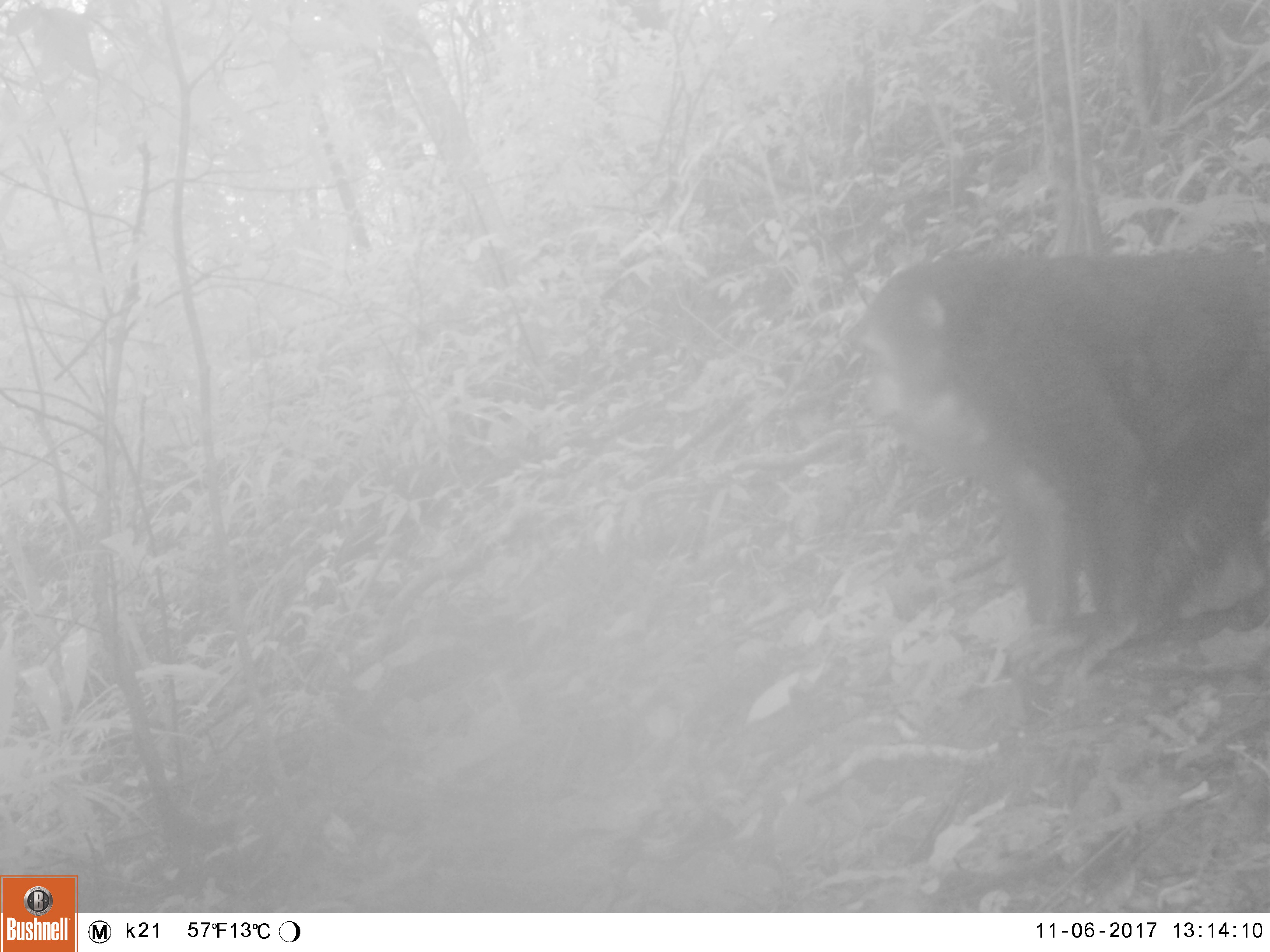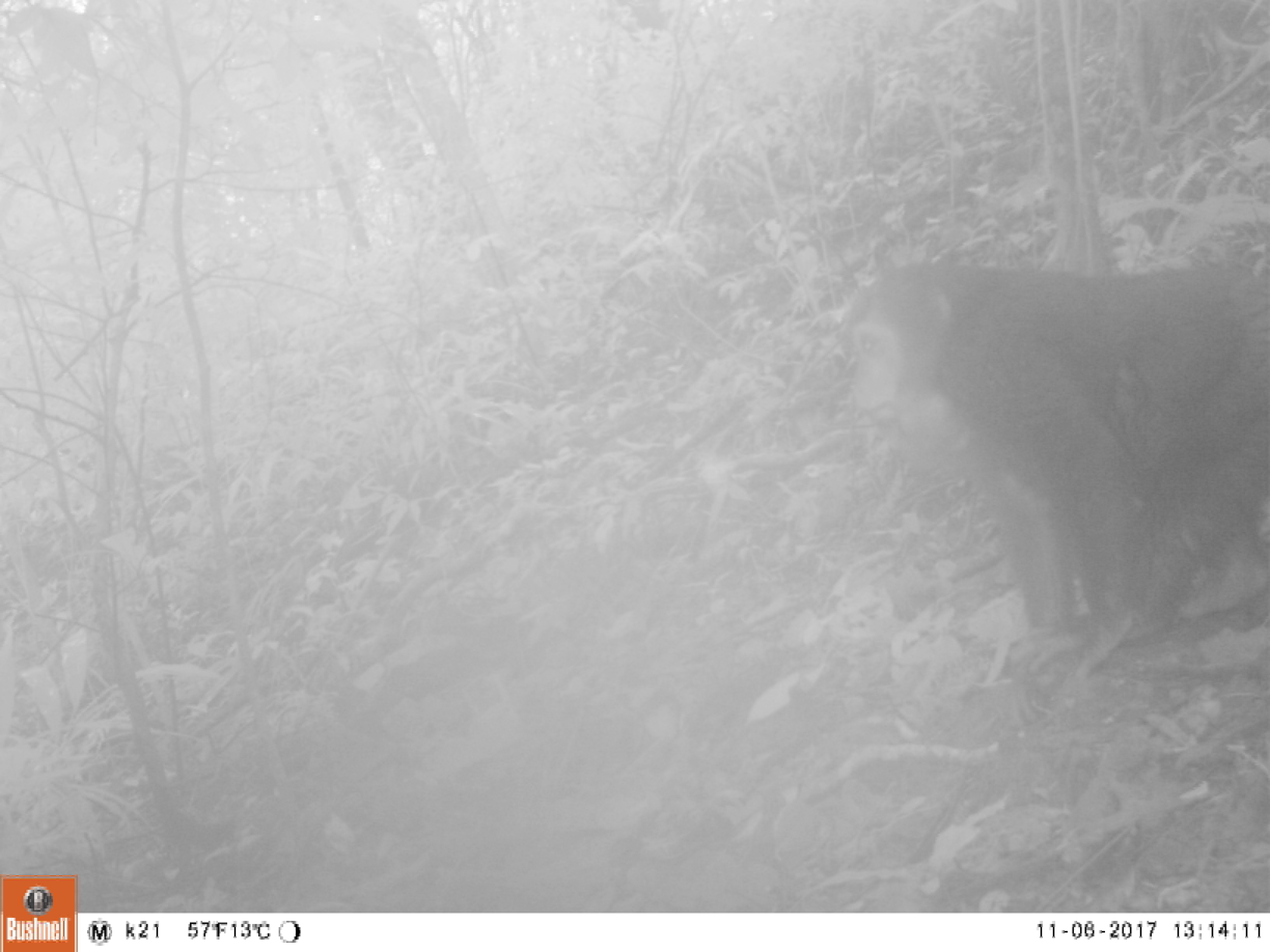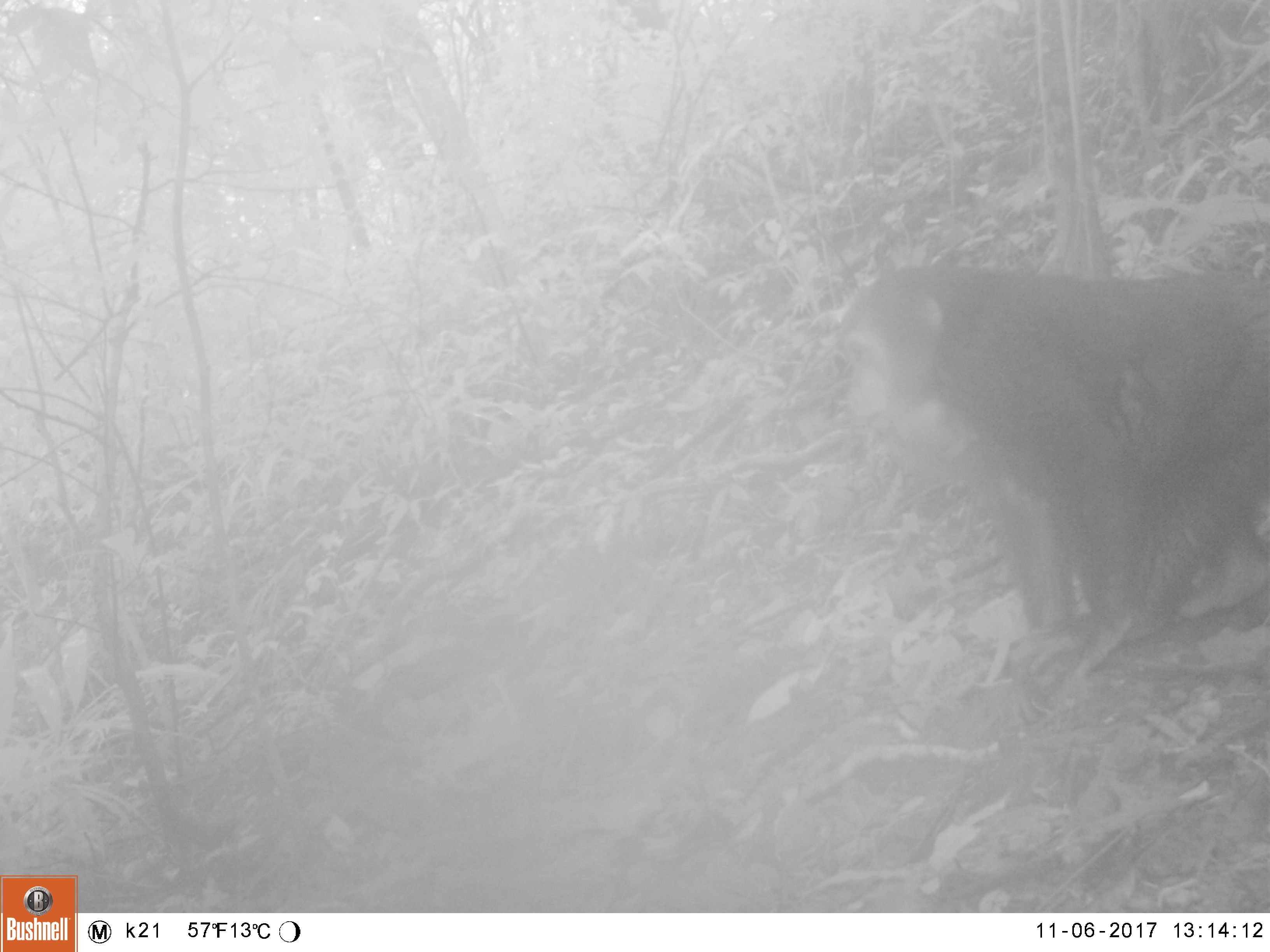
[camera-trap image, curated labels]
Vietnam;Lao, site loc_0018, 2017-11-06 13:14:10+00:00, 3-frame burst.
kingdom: Animalia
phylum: Chordata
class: Mammalia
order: Primates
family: Cercopithecidae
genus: Macaca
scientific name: Macaca arctoides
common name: stump-tailed macaque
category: stump tailed macaque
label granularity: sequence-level